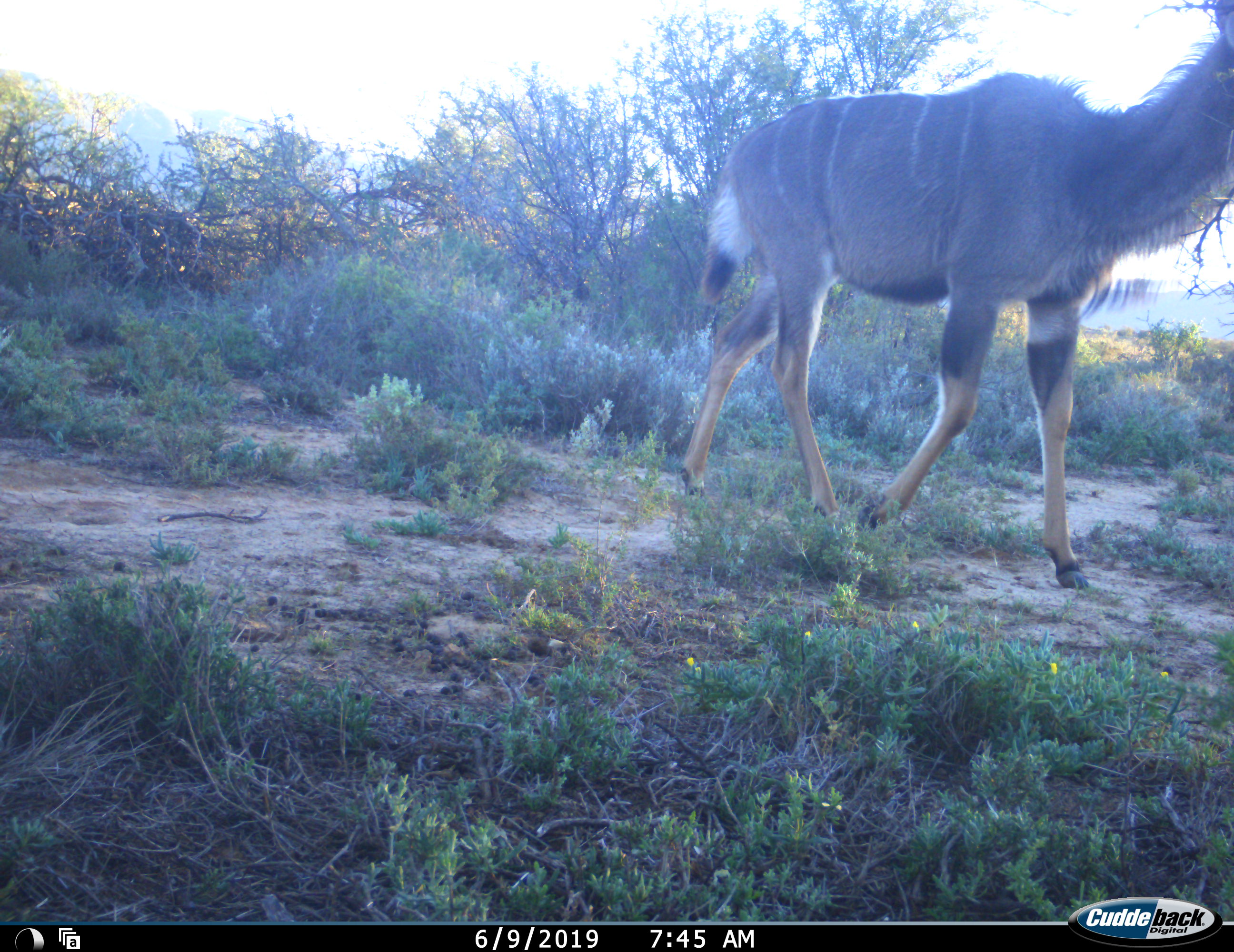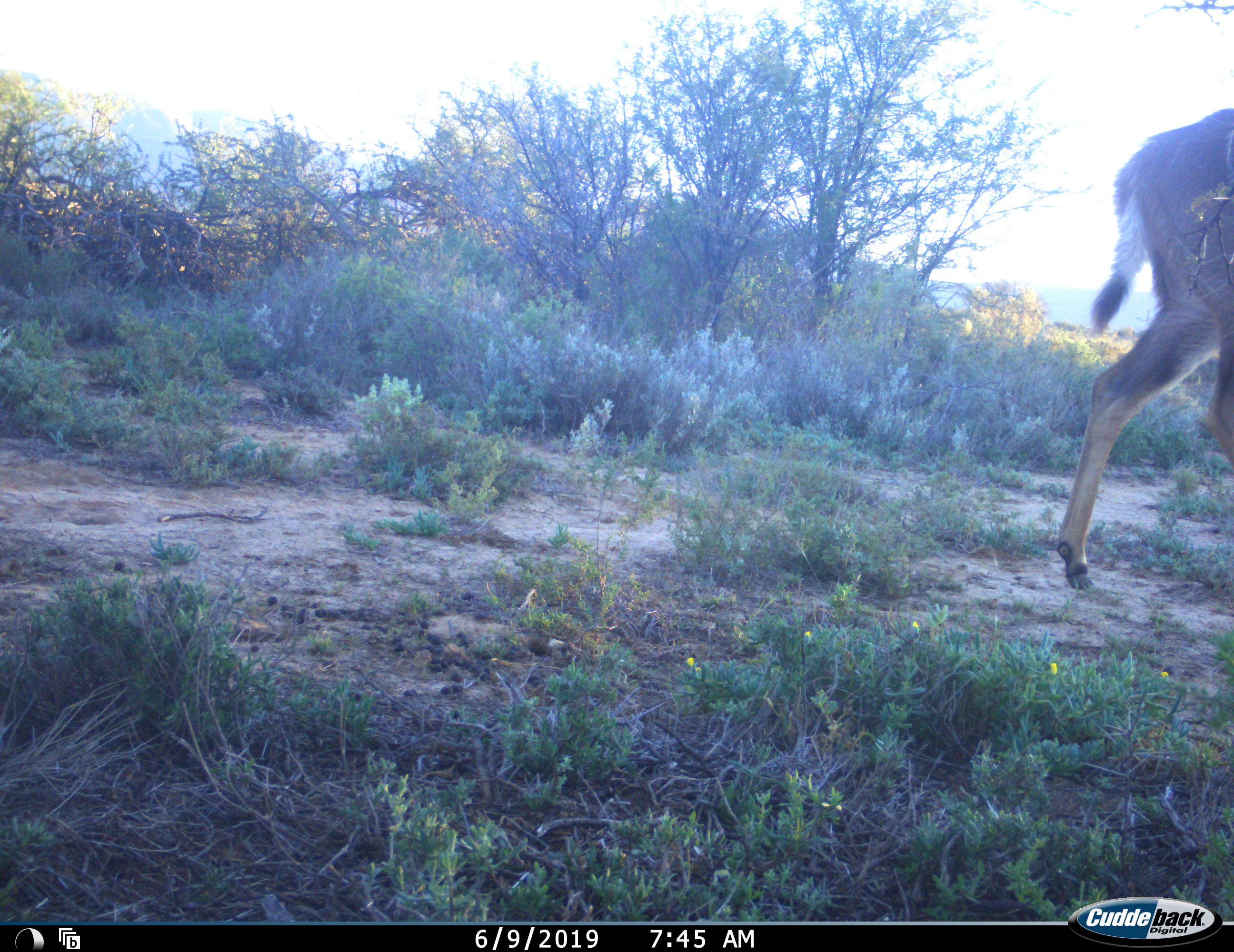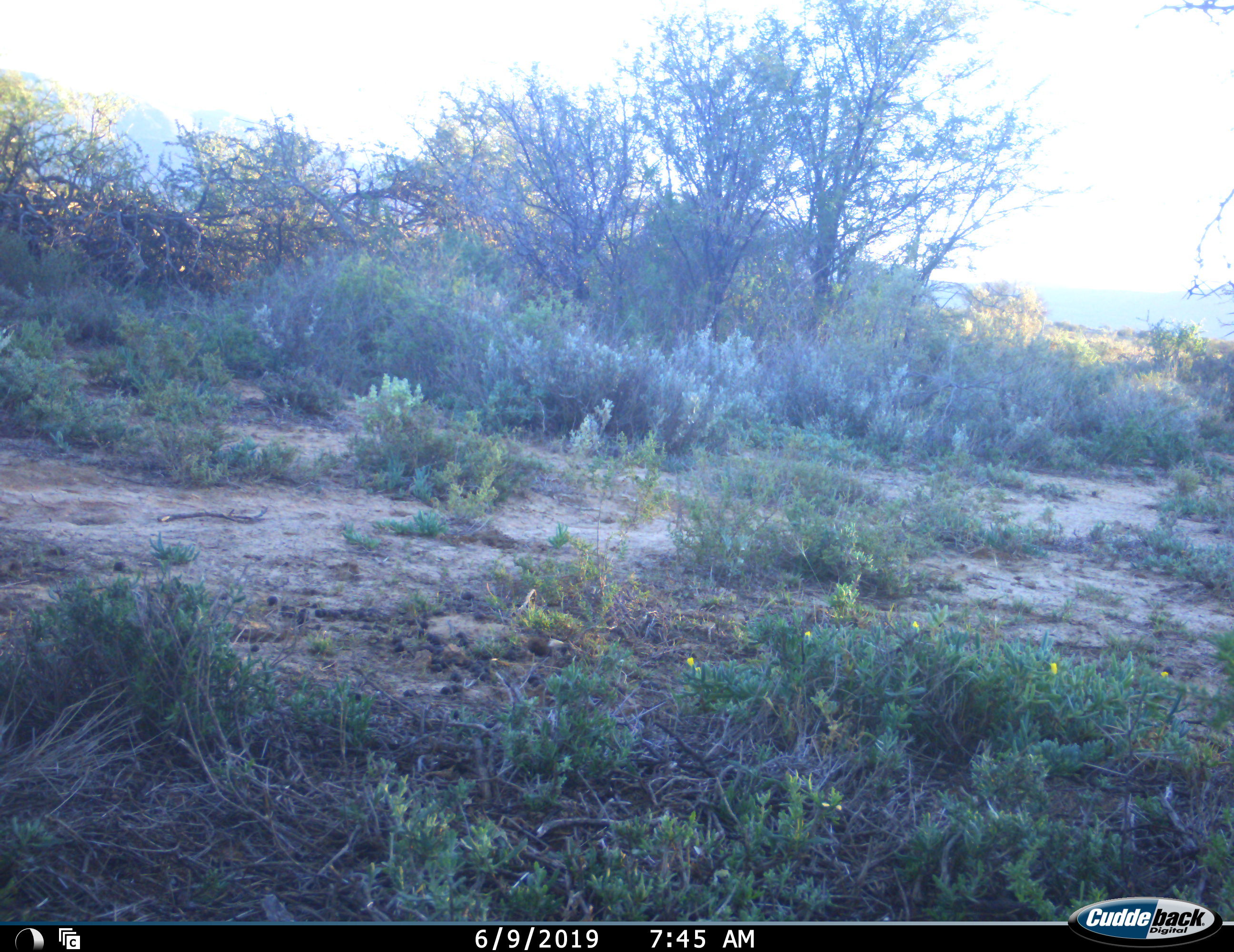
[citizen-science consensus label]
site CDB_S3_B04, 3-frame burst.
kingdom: Animalia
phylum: Chordata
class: Mammalia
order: Artiodactyla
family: Bovidae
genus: Tragelaphus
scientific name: Tragelaphus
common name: kudu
Kudu (Tragelaphus), count 1. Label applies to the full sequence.